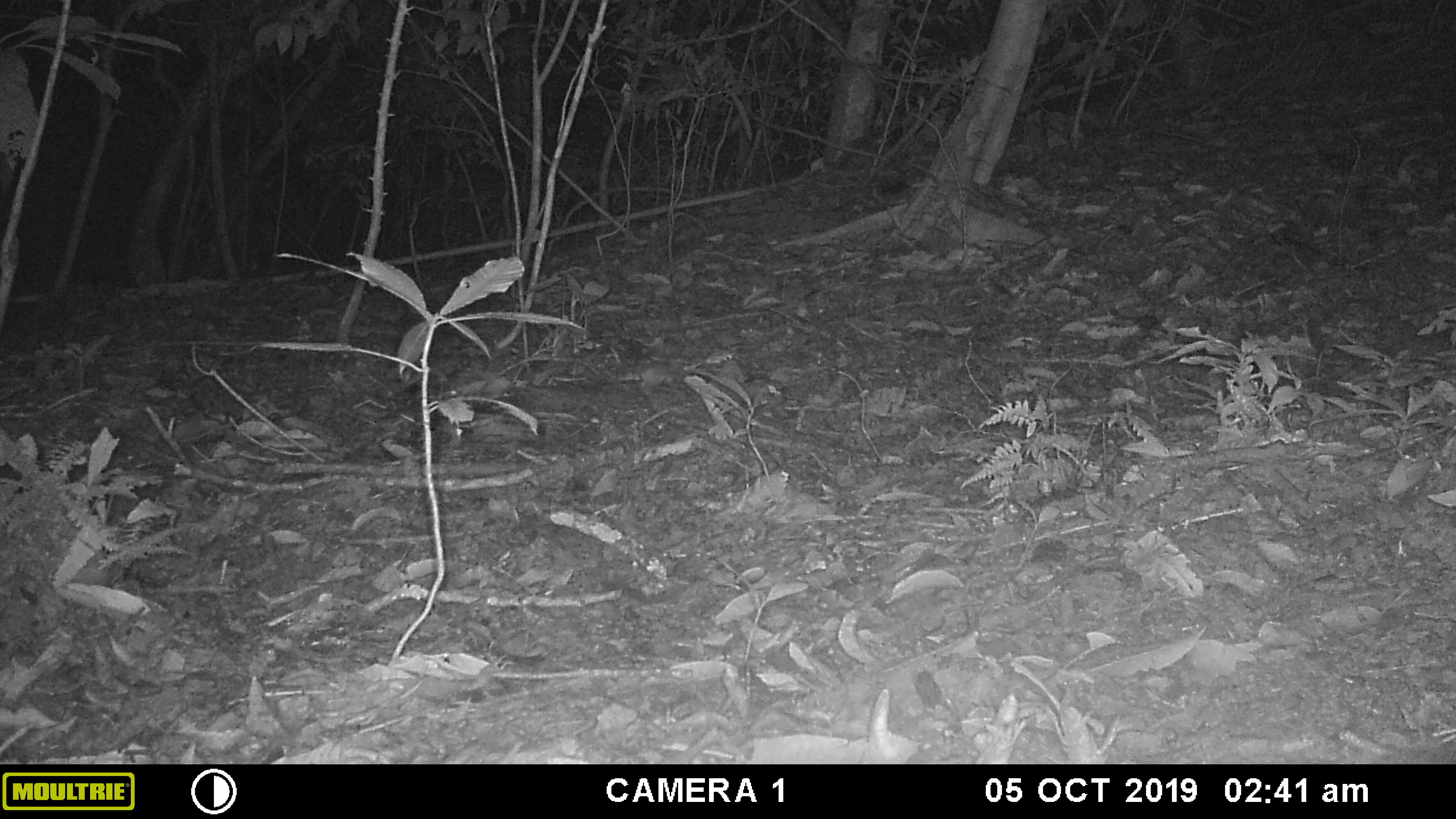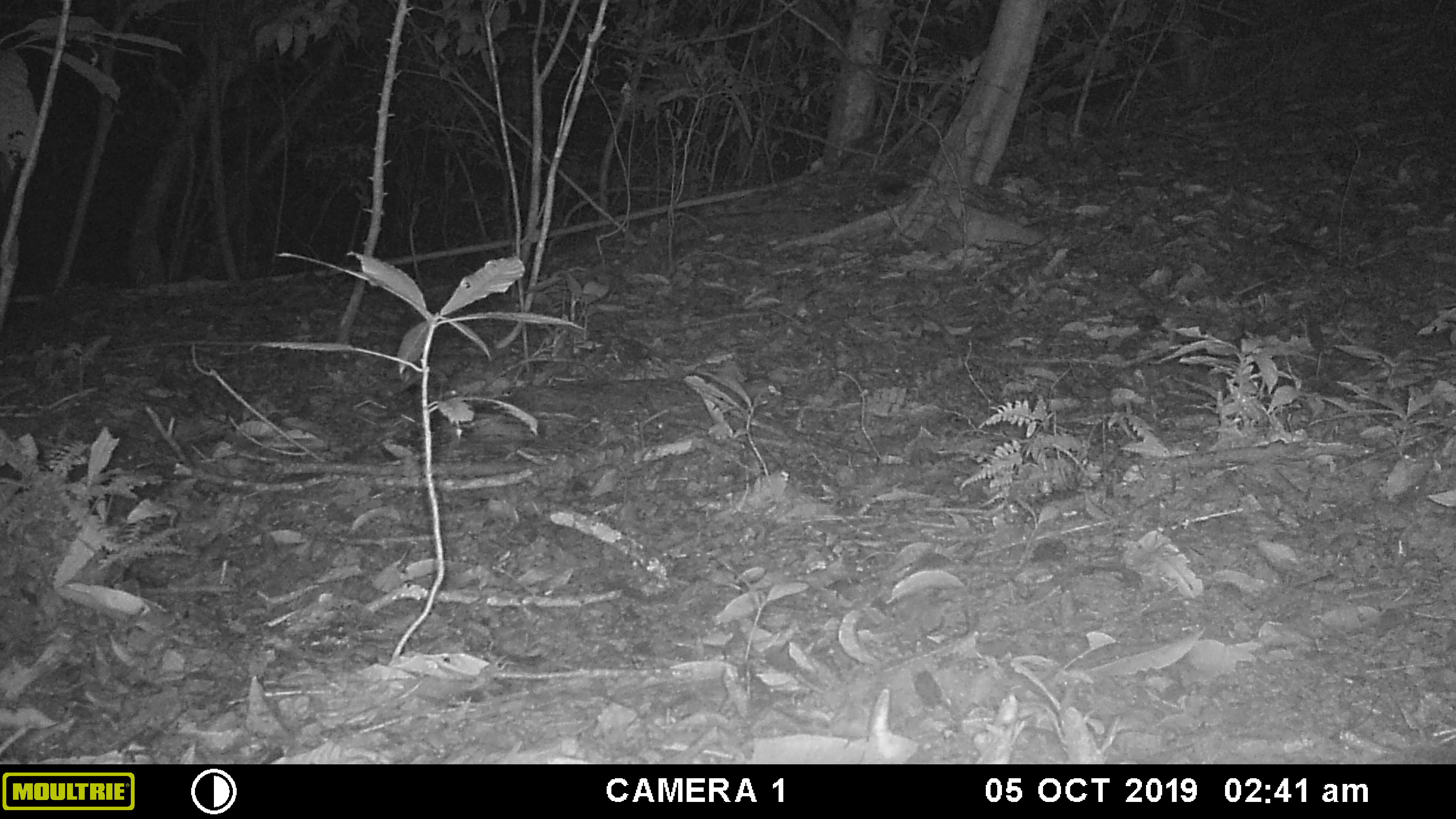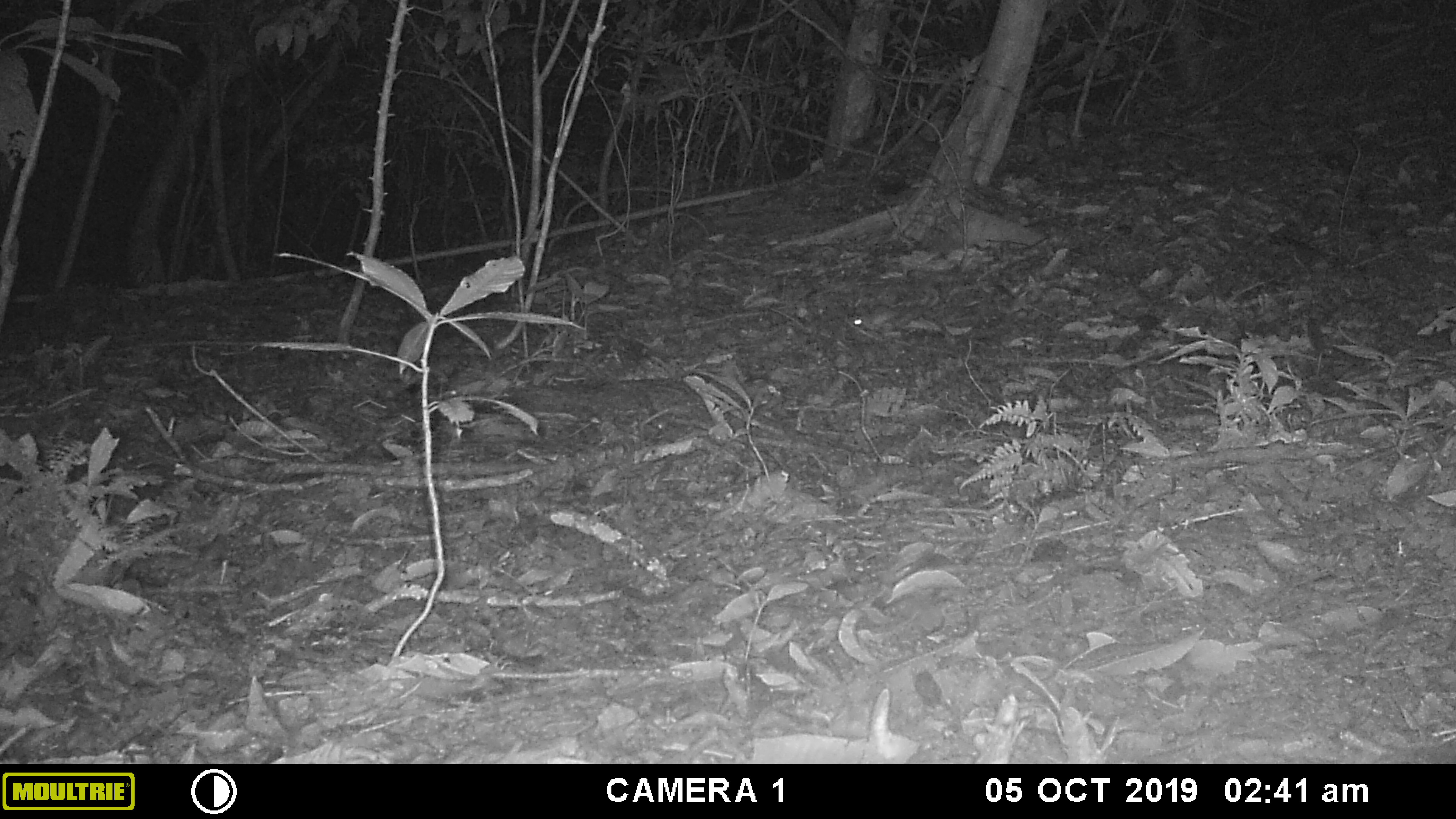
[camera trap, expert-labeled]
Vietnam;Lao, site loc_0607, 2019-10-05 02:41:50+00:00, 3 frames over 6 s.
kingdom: Animalia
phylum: Chordata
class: Mammalia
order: Rodentia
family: Muridae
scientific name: Muridae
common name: old-world mice and rats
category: unidentified murid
Unidentified murid (old-world mice and rats) (Muridae). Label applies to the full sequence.